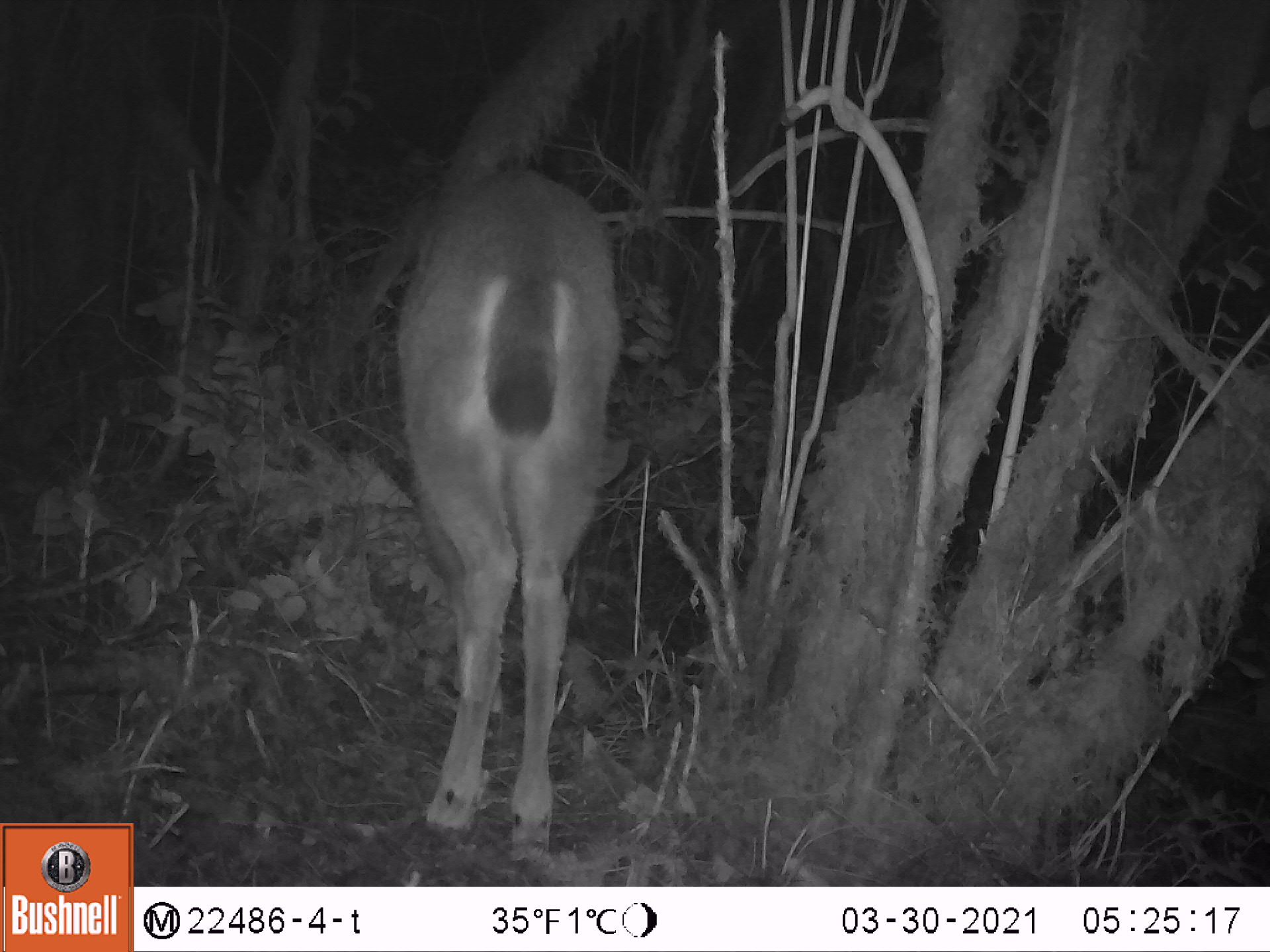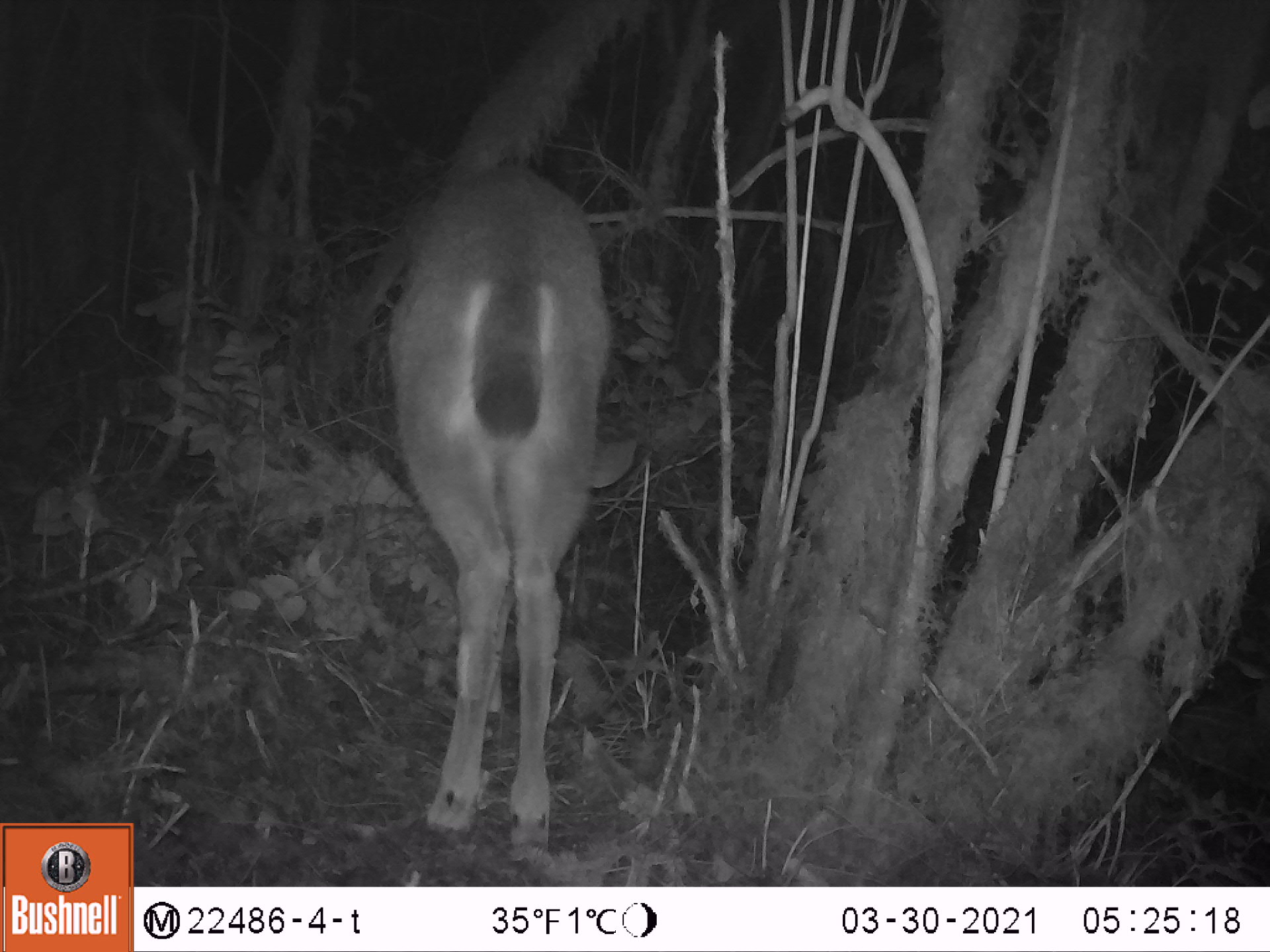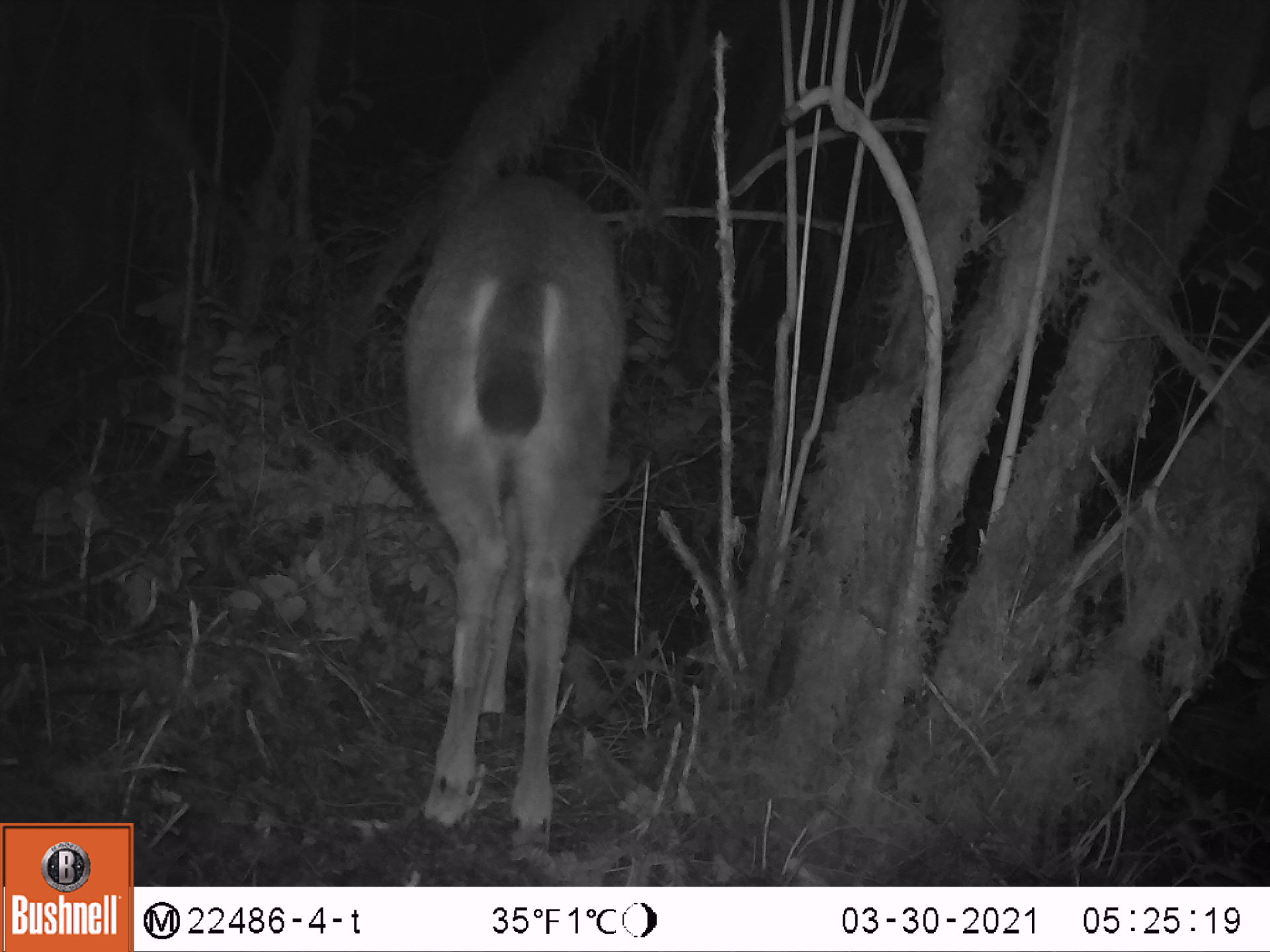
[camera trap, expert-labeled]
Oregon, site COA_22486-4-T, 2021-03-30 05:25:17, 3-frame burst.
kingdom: Animalia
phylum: Chordata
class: Mammalia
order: Artiodactyla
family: Cervidae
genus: Odocoileus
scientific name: Odocoileus hemionus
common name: black-tailed deer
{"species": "black-tailed deer (Odocoileus hemionus)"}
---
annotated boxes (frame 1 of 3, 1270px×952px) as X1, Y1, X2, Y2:
black-tailed deer: 380, 159, 637, 868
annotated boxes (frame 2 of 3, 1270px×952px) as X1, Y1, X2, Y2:
black-tailed deer: 373, 157, 652, 870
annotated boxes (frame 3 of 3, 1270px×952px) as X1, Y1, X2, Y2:
black-tailed deer: 377, 143, 643, 869